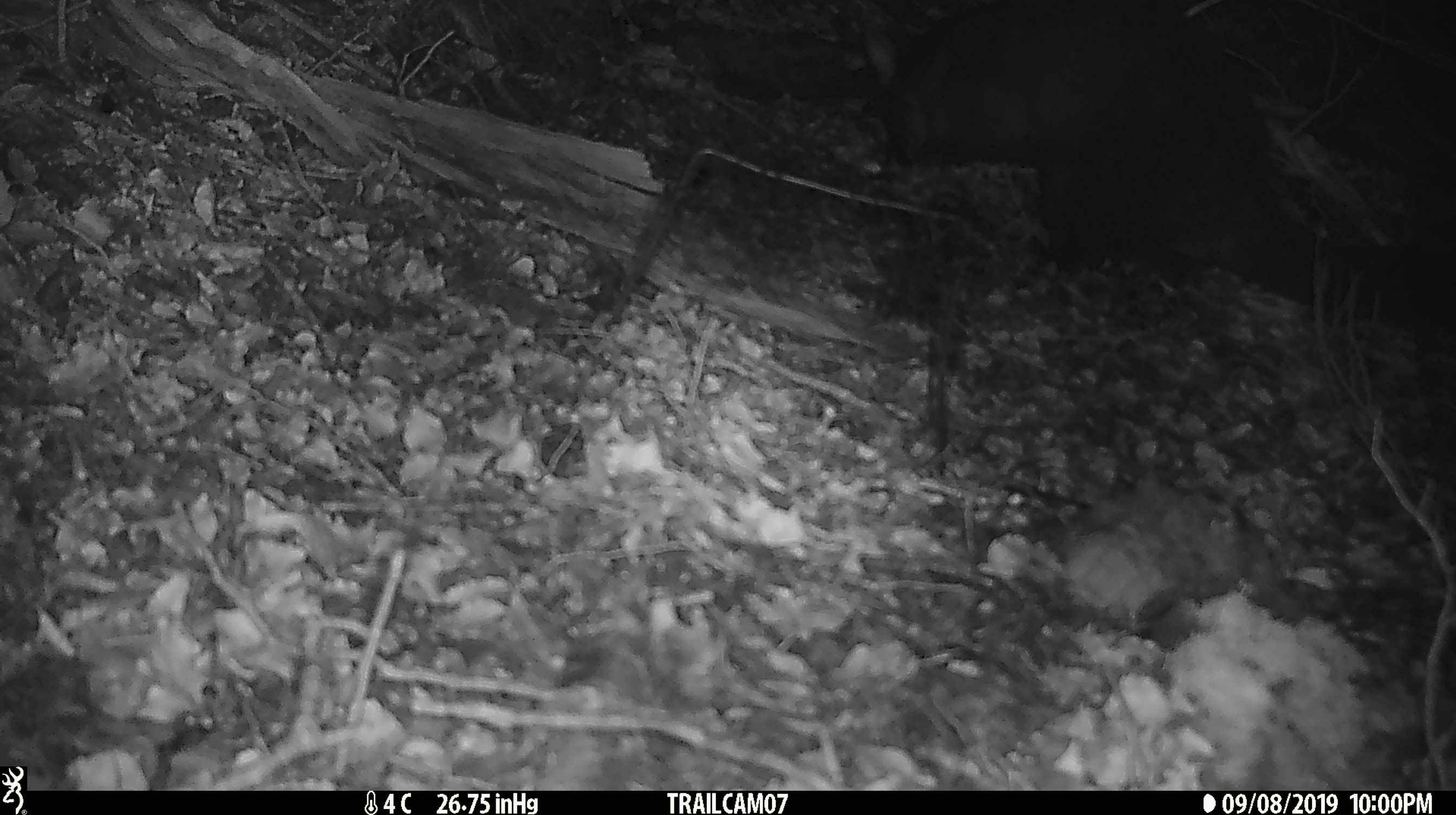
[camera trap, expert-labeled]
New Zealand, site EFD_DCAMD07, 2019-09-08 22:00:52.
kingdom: Animalia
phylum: Chordata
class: Mammalia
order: Diprotodontia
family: Phalangeridae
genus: Trichosurus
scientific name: Trichosurus vulpecula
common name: common brushtail possum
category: possum